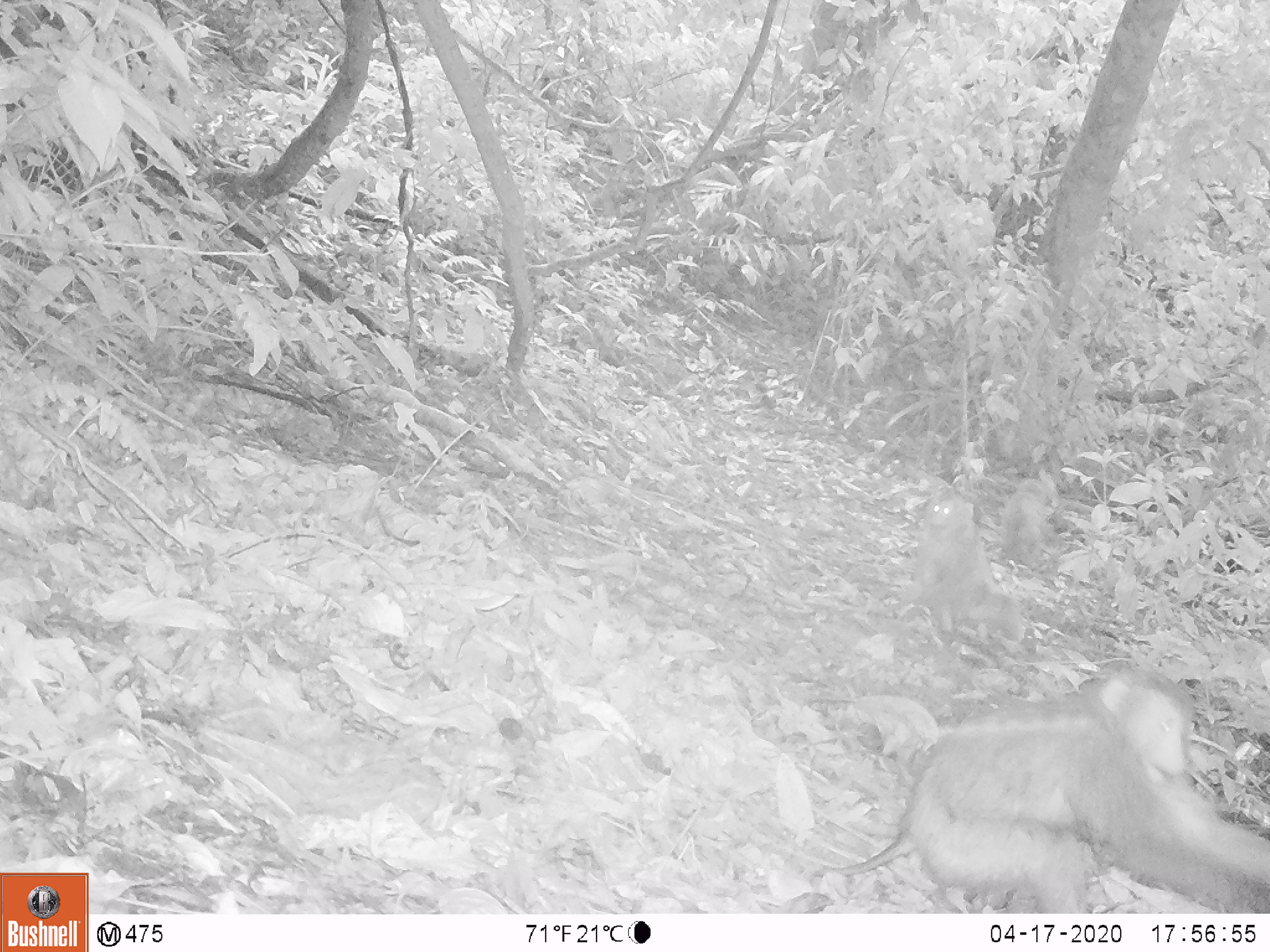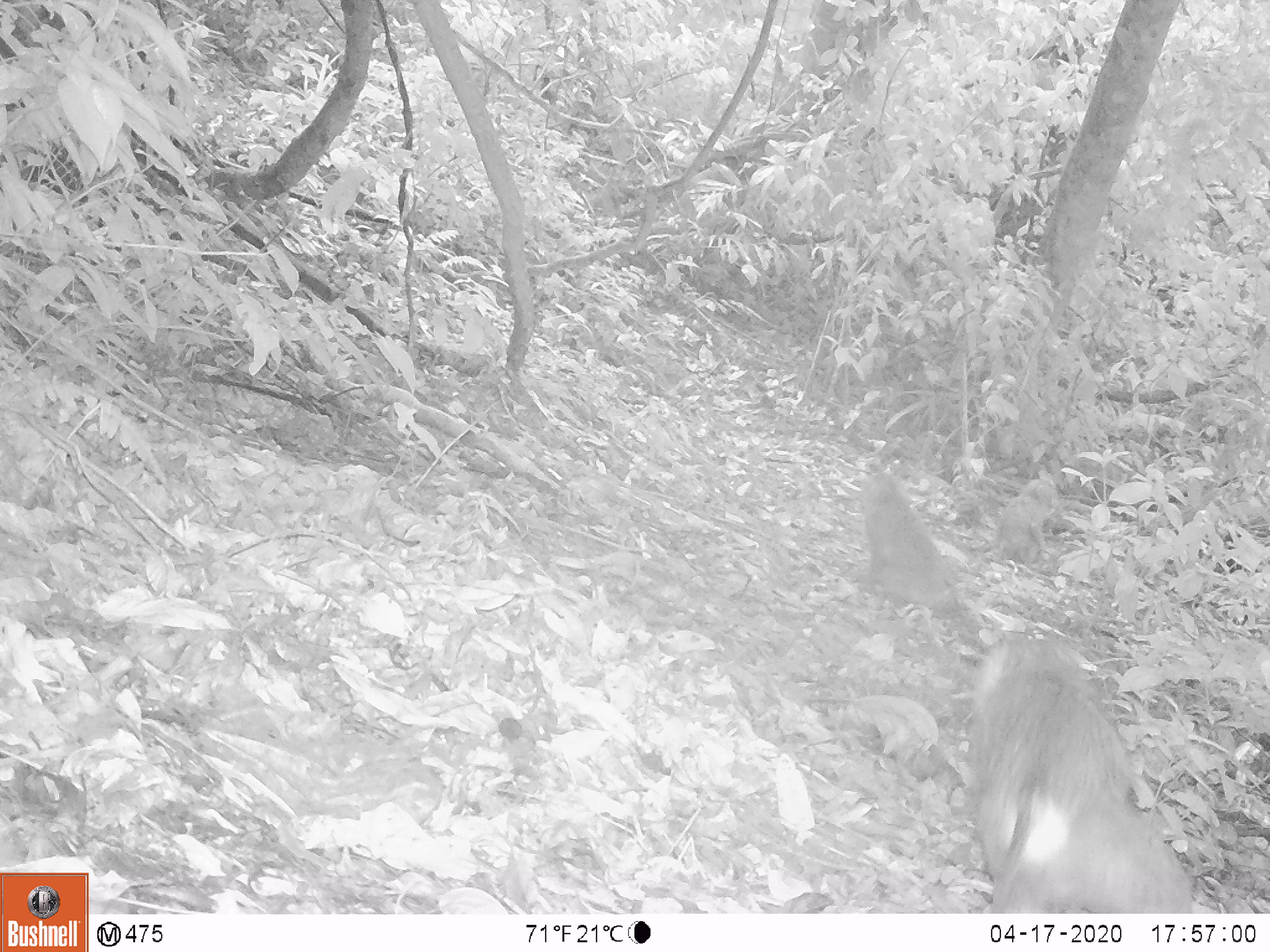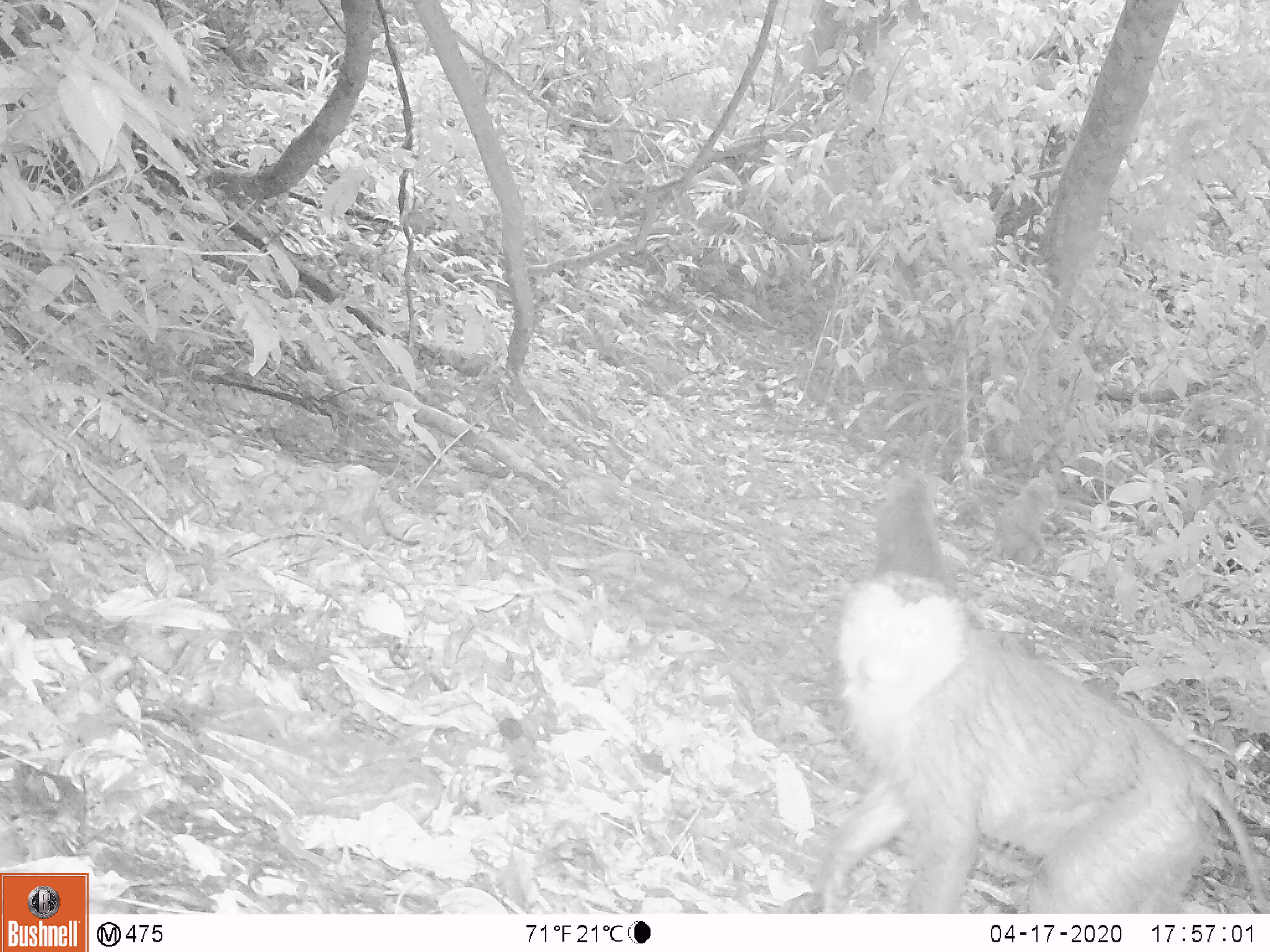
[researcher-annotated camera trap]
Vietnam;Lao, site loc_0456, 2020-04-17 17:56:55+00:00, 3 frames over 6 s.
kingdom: Animalia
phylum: Chordata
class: Mammalia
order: Primates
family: Cercopithecidae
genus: Macaca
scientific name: Macaca nemestrina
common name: pig-tailed macaque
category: pig tailed macaque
Pig tailed macaque (pig-tailed macaque) (Macaca nemestrina). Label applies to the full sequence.